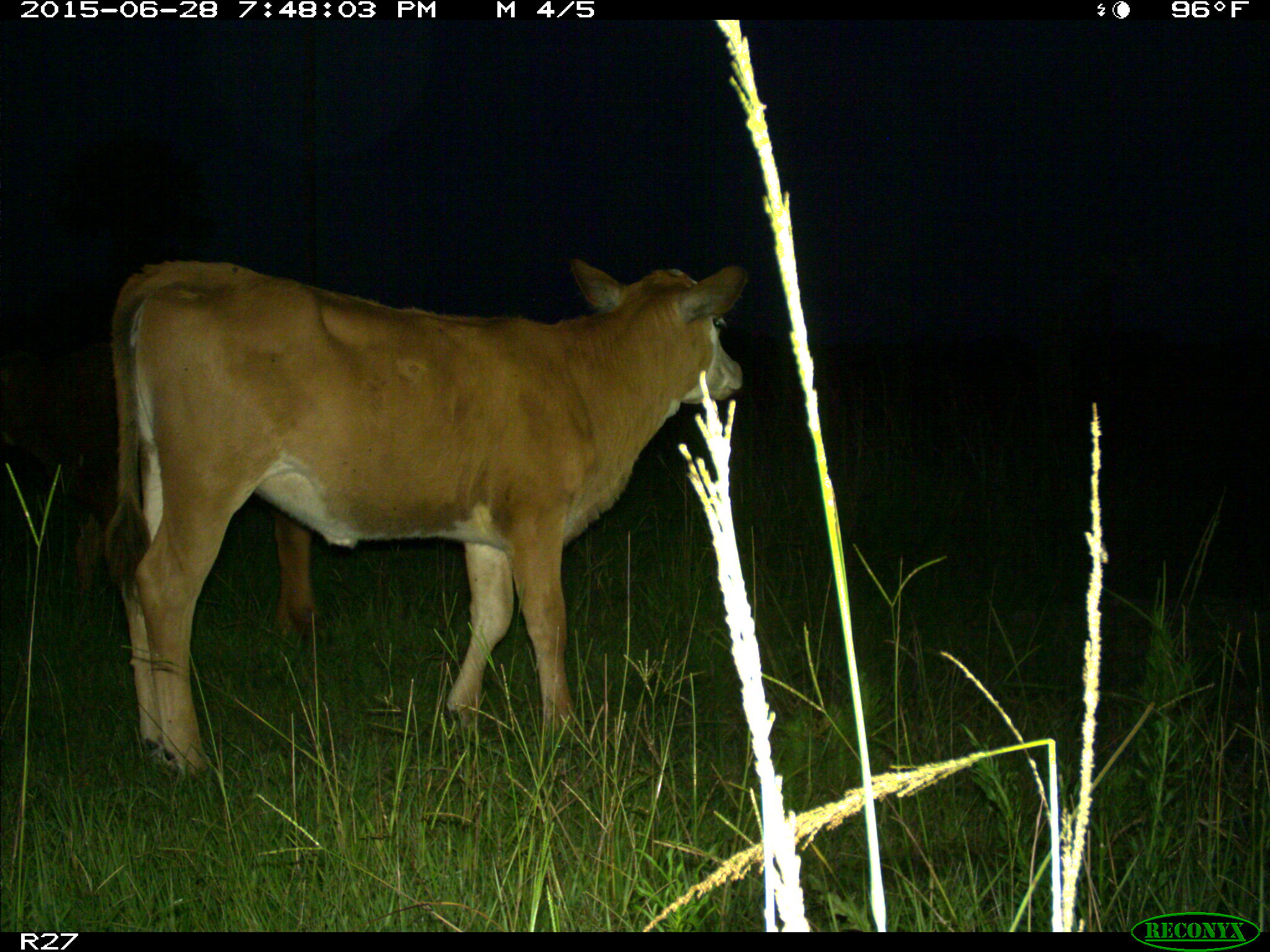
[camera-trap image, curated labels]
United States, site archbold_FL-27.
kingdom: Animalia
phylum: Chordata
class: Mammalia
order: Artiodactyla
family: Bovidae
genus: Bos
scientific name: Bos taurus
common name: domestic cow